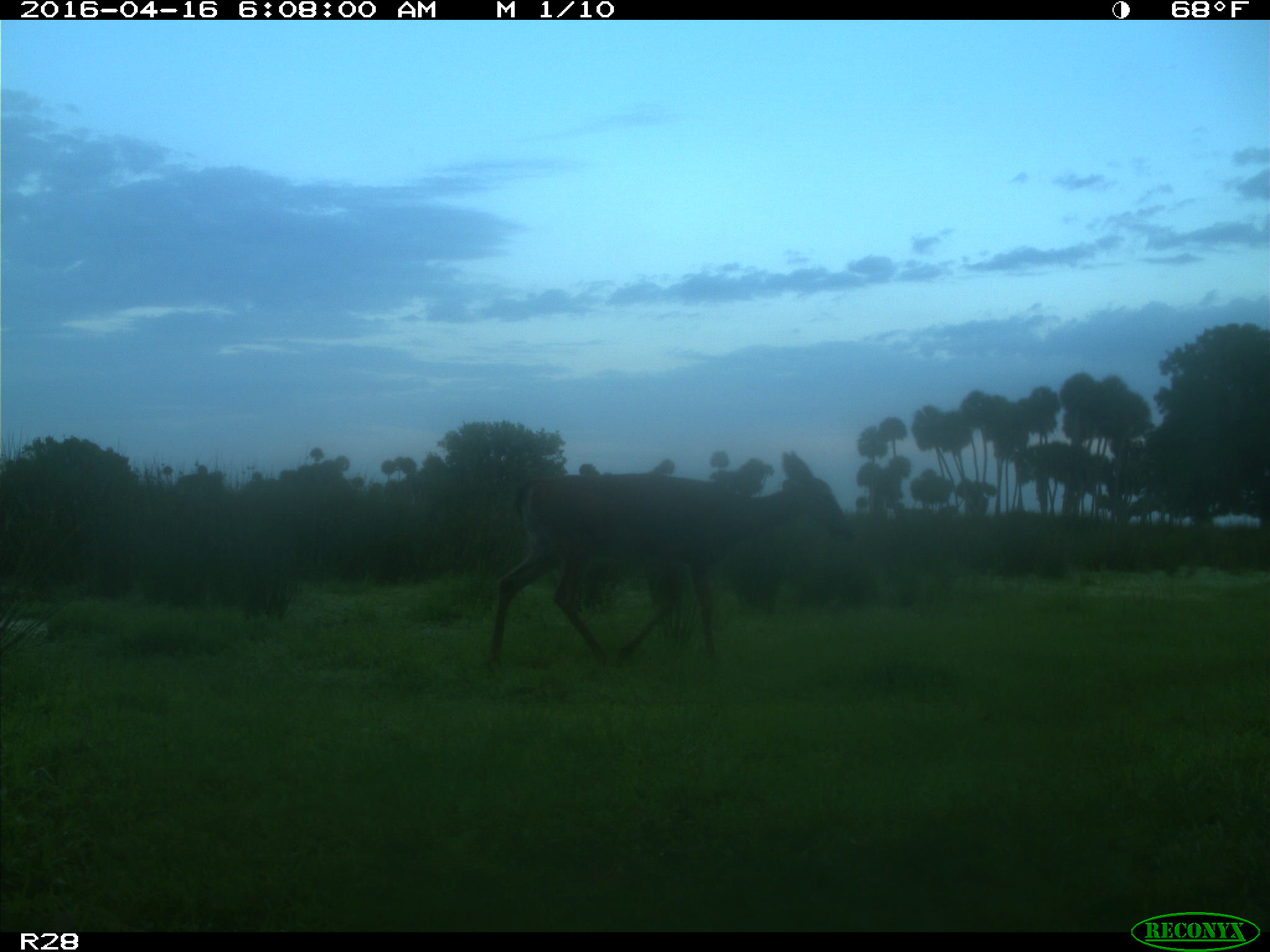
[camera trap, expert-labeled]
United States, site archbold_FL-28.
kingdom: Animalia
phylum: Chordata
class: Mammalia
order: Artiodactyla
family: Cervidae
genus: Odocoileus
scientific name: Odocoileus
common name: deer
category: unidentified deer